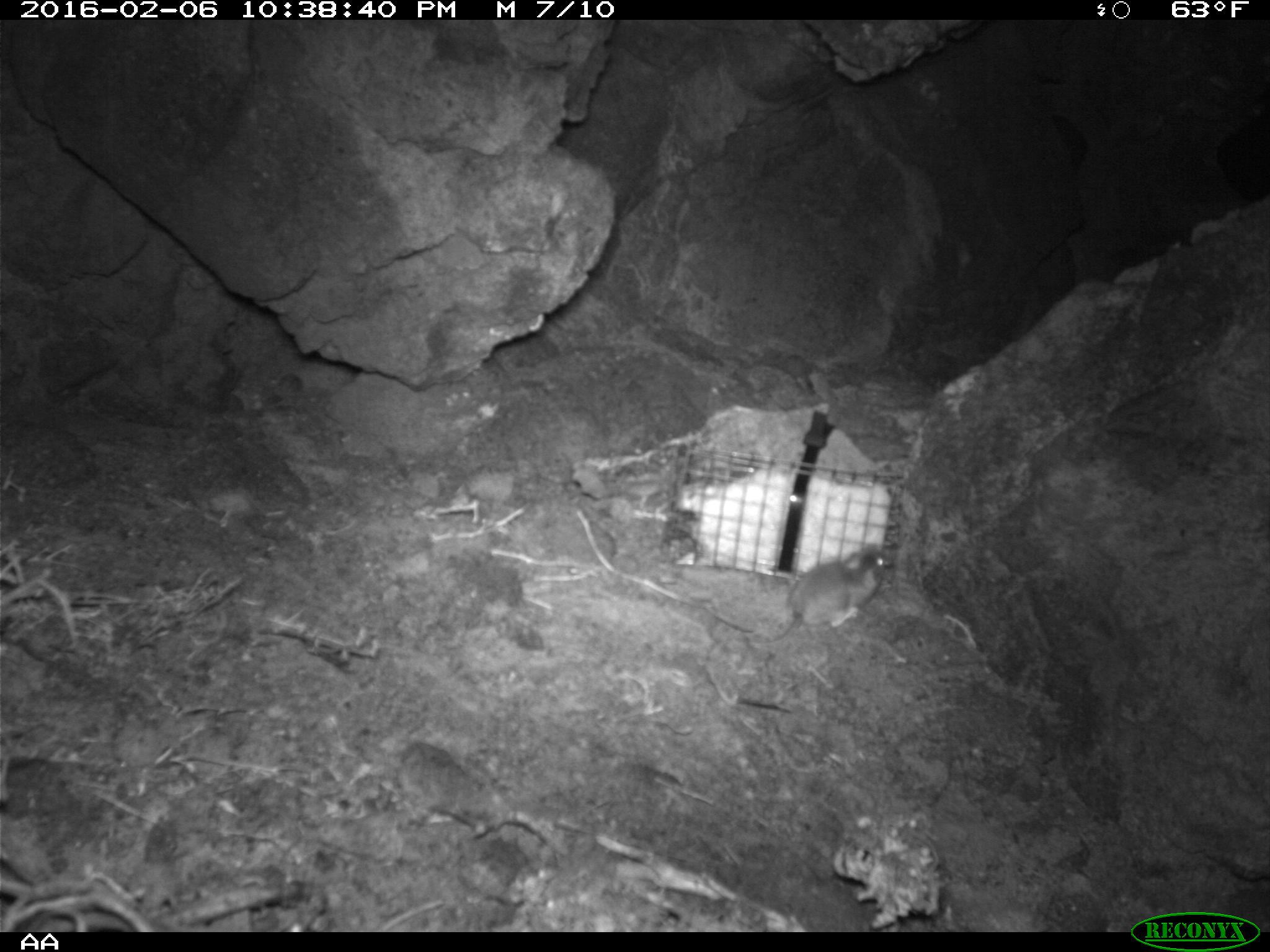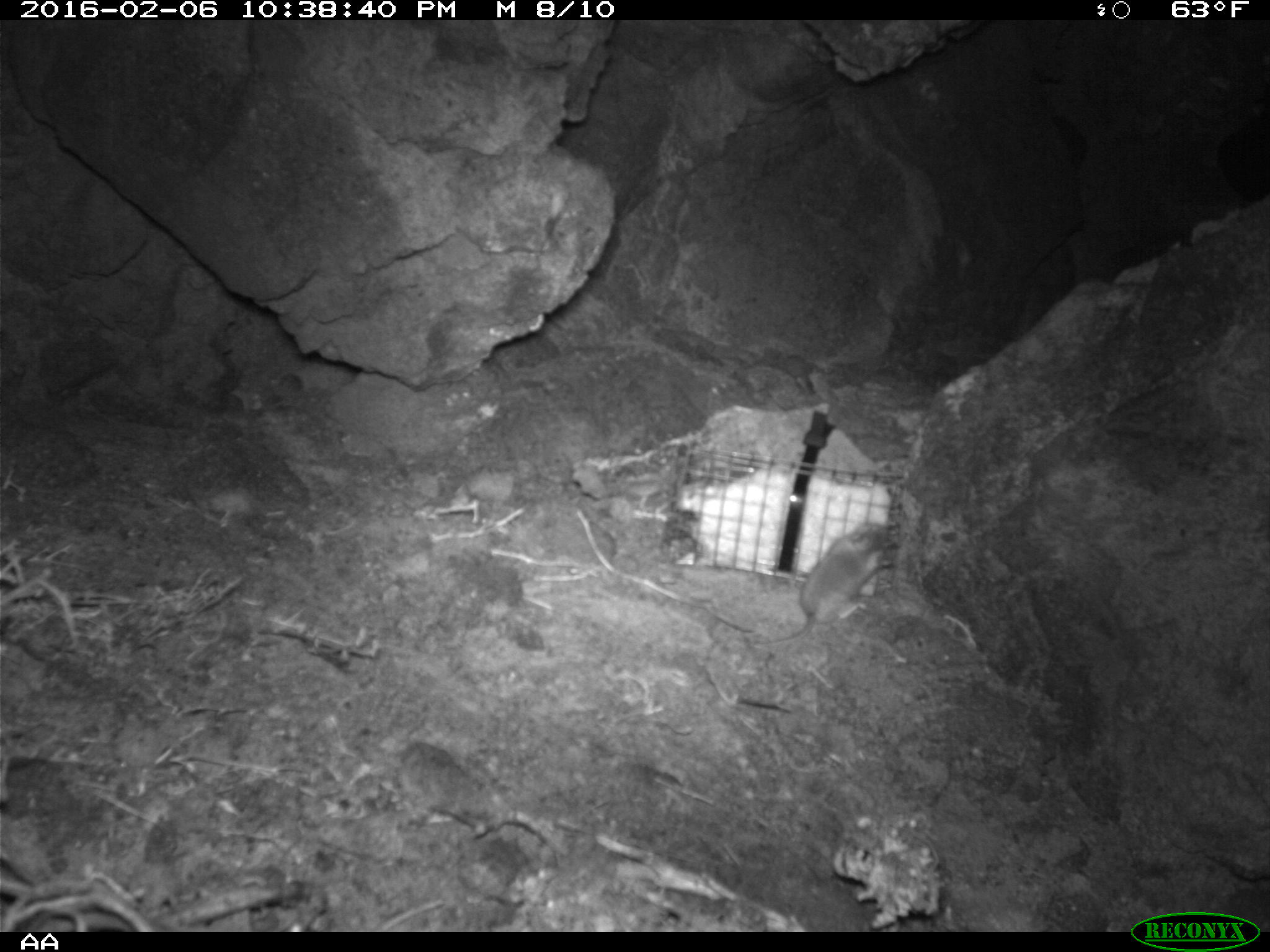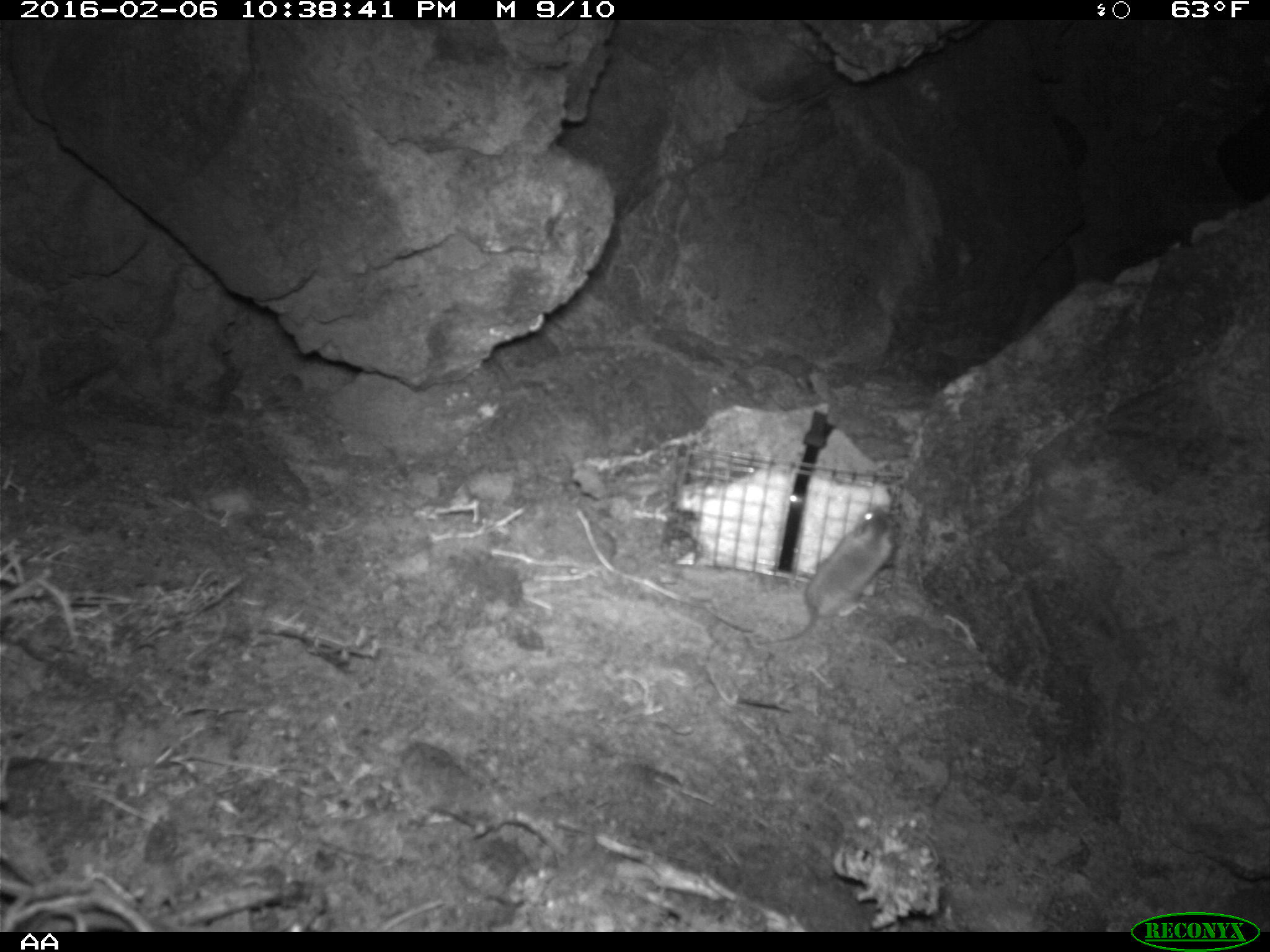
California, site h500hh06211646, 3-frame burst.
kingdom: Animalia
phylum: Chordata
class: Mammalia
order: Rodentia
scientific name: Rodentia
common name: rodent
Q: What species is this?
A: Rodent (Rodentia).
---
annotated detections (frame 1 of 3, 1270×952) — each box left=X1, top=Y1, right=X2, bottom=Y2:
rodent: left=708, top=547, right=885, bottom=637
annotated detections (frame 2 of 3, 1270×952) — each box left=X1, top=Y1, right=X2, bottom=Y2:
rodent: left=745, top=518, right=897, bottom=648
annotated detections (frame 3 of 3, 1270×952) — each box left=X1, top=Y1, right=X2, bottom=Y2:
rodent: left=758, top=509, right=897, bottom=646